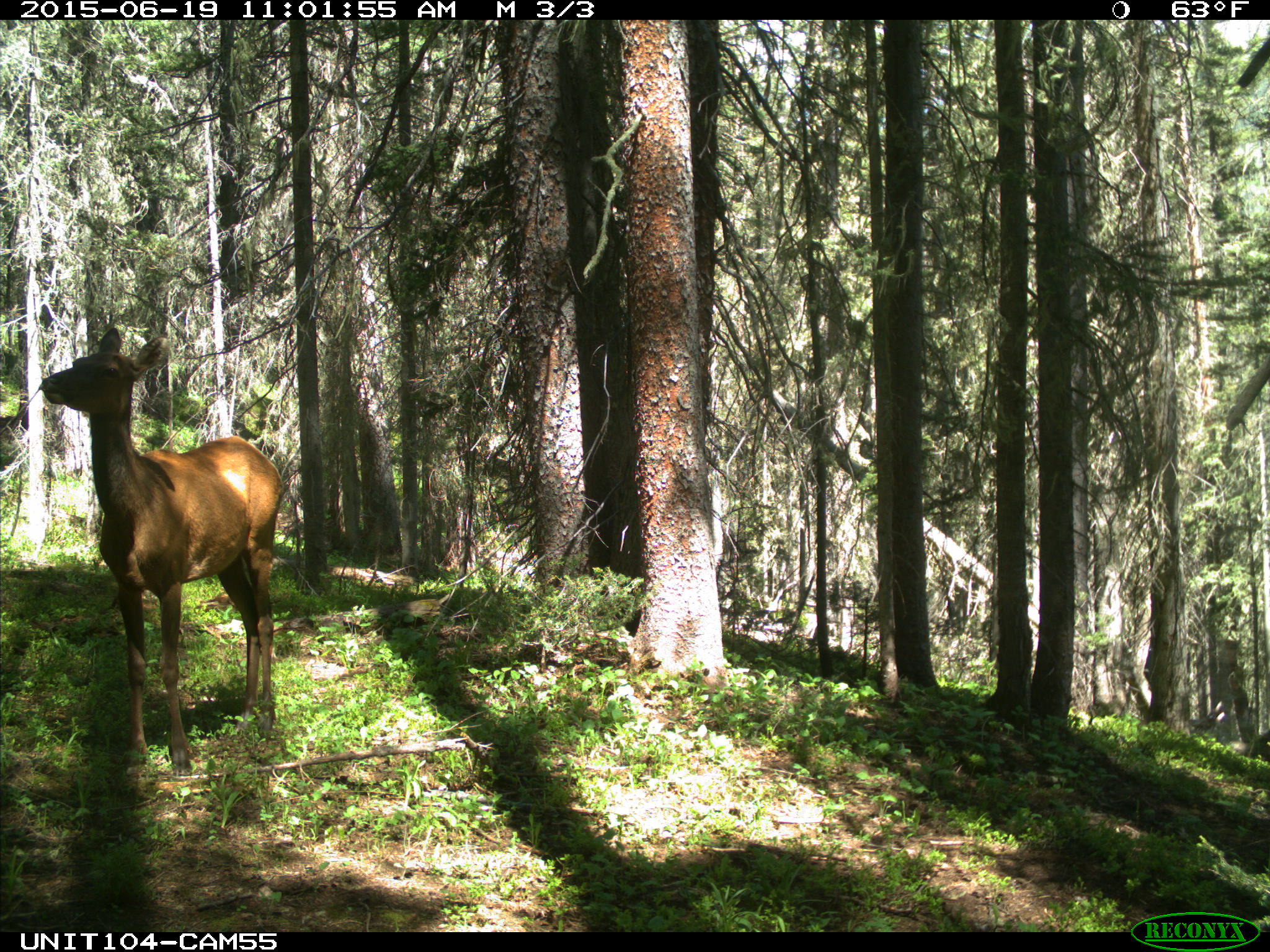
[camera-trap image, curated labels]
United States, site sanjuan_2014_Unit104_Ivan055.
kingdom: Animalia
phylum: Chordata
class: Mammalia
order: Artiodactyla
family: Cervidae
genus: Cervus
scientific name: Cervus elaphus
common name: red deer